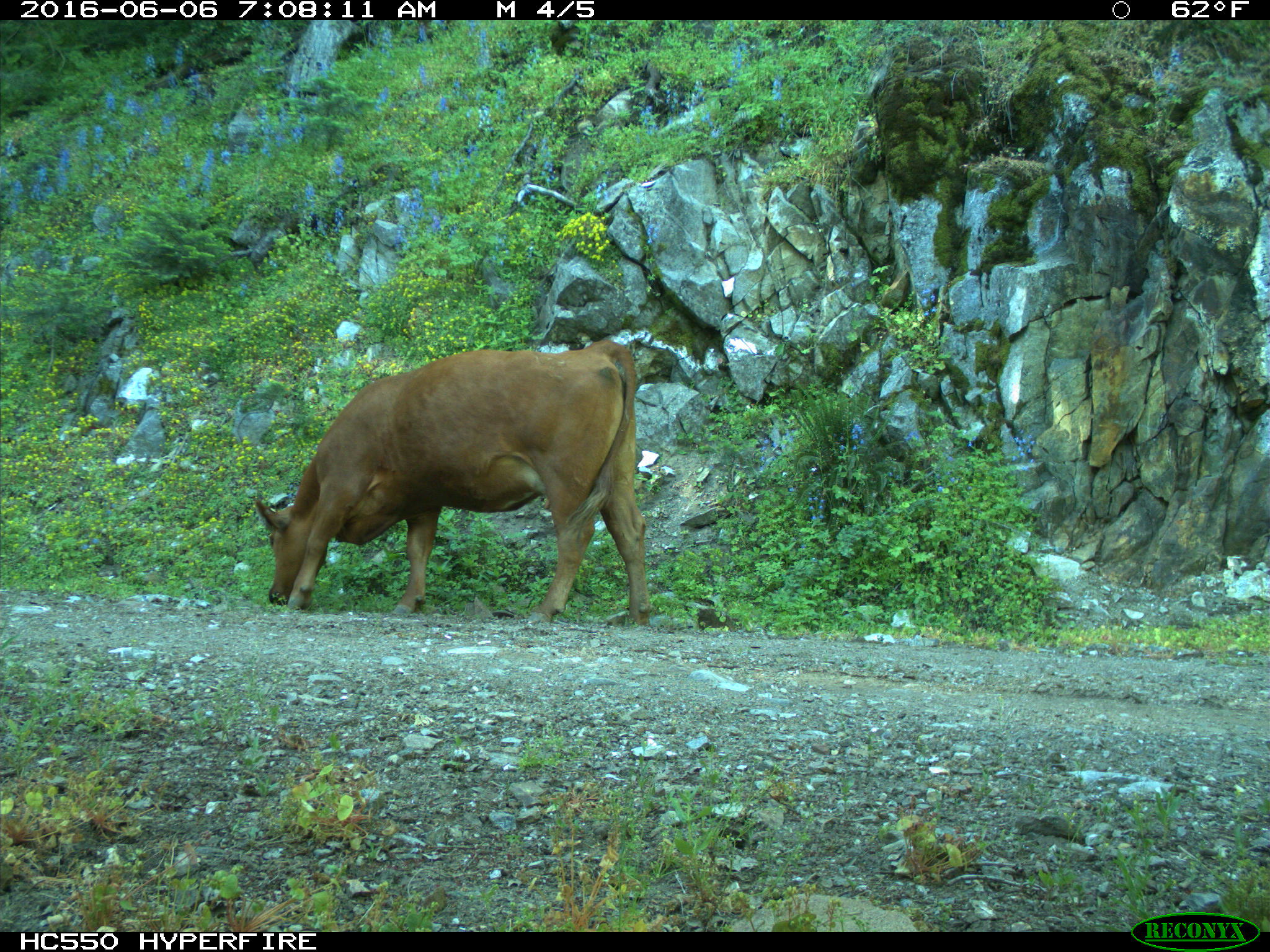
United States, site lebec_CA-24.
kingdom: Animalia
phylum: Chordata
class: Mammalia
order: Artiodactyla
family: Bovidae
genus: Bos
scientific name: Bos taurus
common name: domestic cow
Bos taurus (domestic cow).